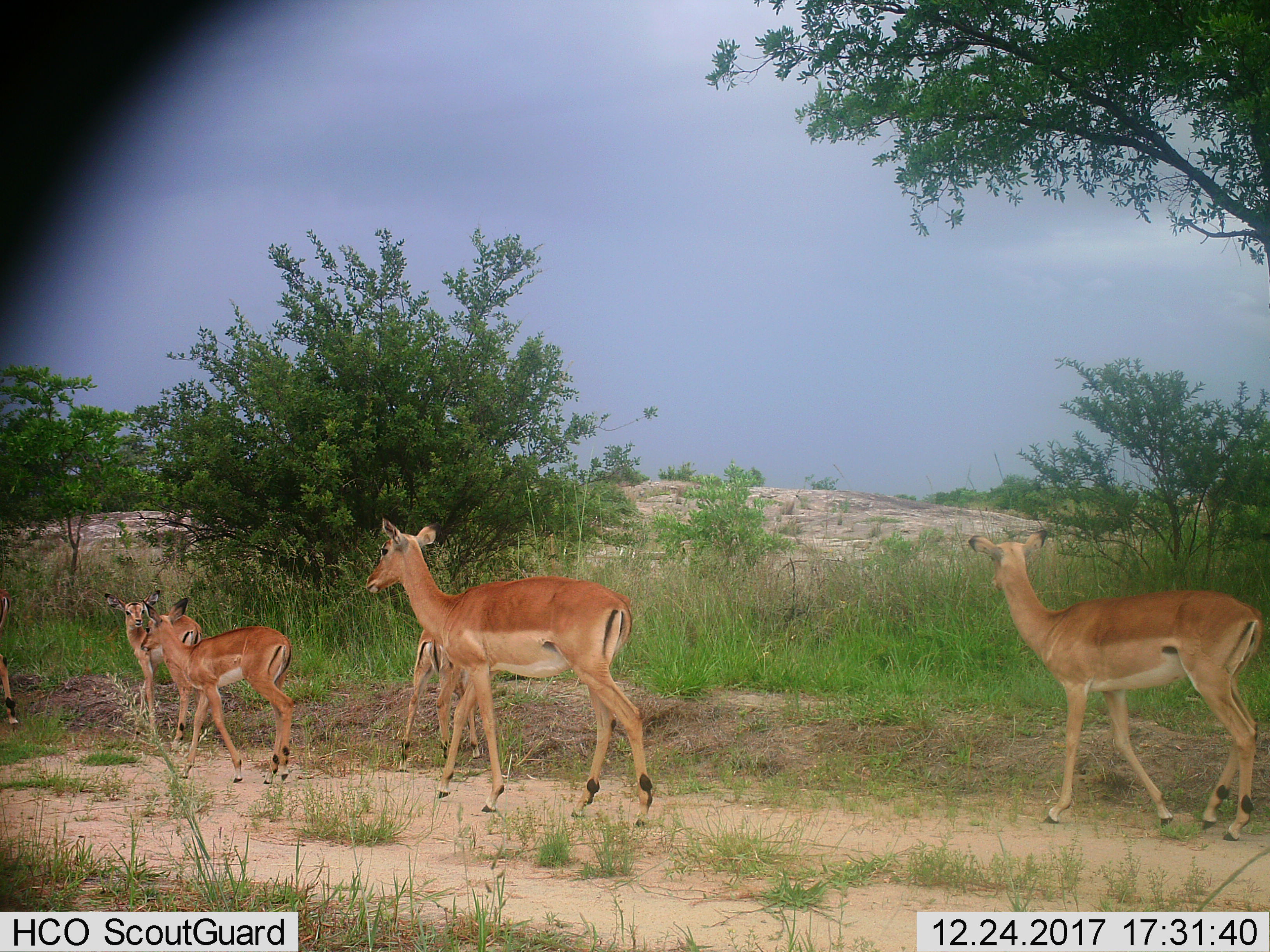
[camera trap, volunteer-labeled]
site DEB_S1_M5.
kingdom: Animalia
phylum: Chordata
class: Mammalia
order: Artiodactyla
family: Bovidae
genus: Aepyceros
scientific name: Aepyceros melampus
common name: impala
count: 6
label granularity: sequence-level